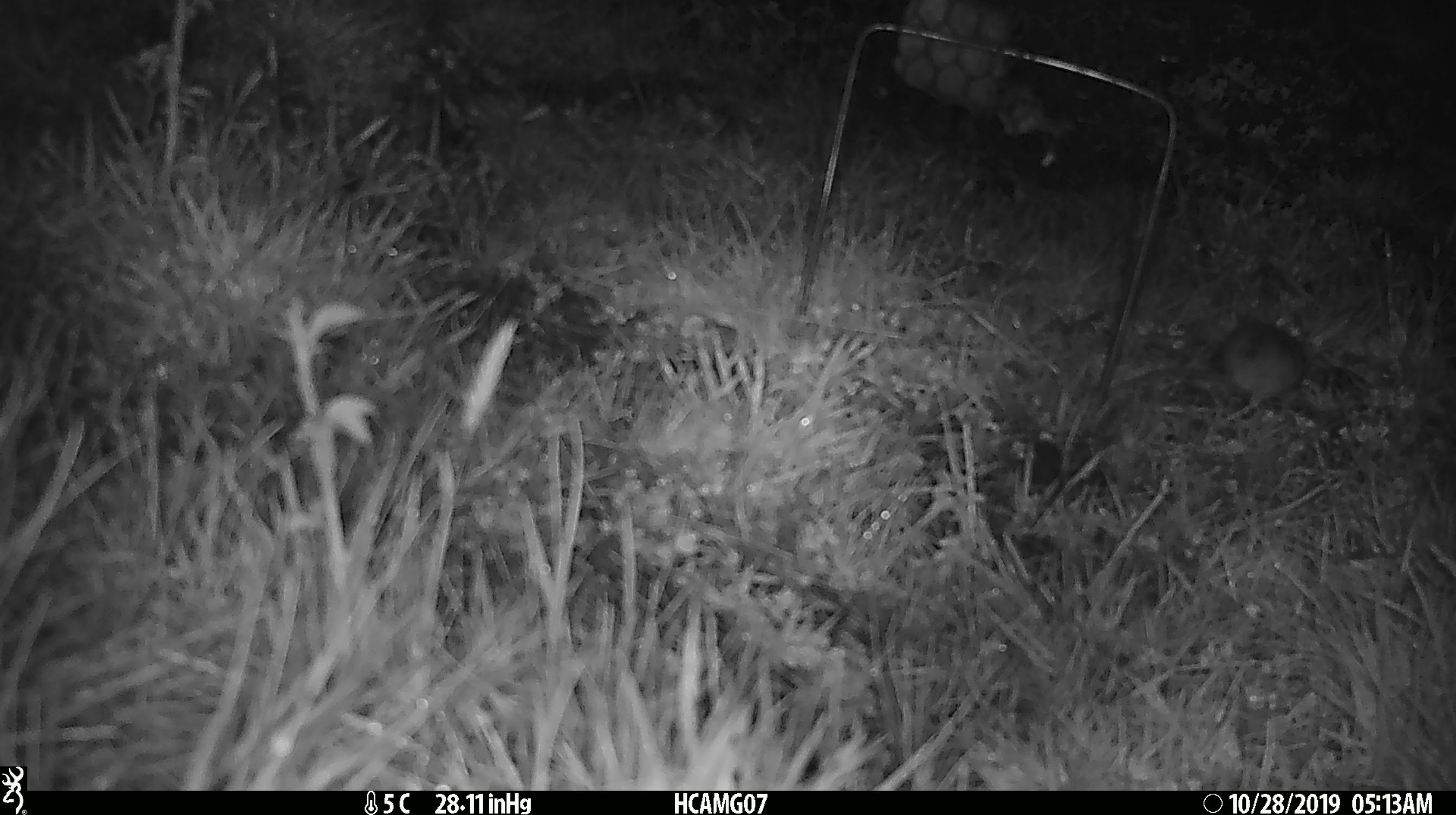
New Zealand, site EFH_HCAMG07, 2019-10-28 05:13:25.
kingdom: Animalia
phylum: Chordata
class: Mammalia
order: Rodentia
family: Muridae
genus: Mus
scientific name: Mus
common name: mouse